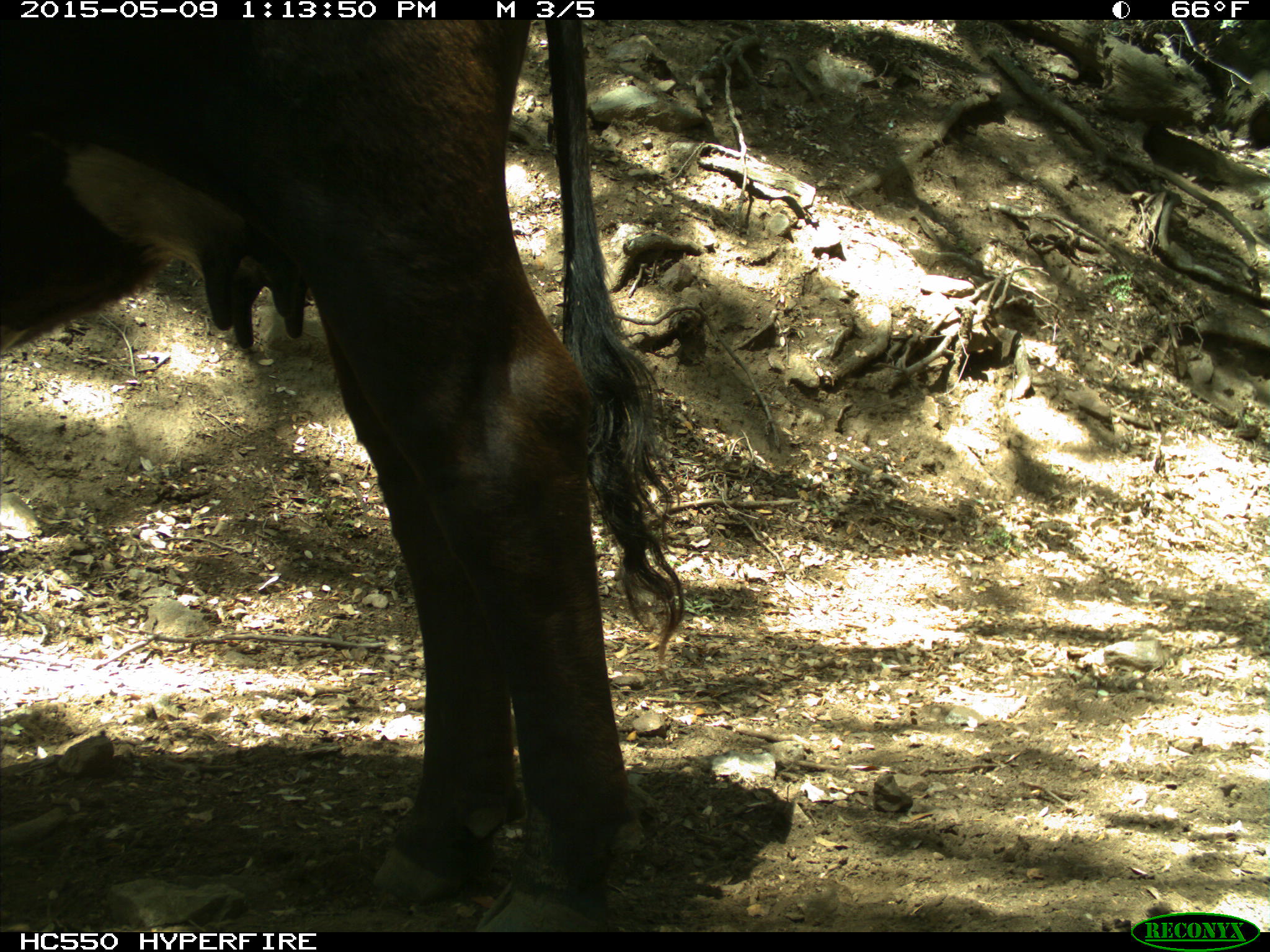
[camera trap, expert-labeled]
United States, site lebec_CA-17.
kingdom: Animalia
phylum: Chordata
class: Mammalia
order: Artiodactyla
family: Bovidae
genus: Bos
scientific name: Bos taurus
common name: domestic cow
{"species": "Bos taurus (domestic cow)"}